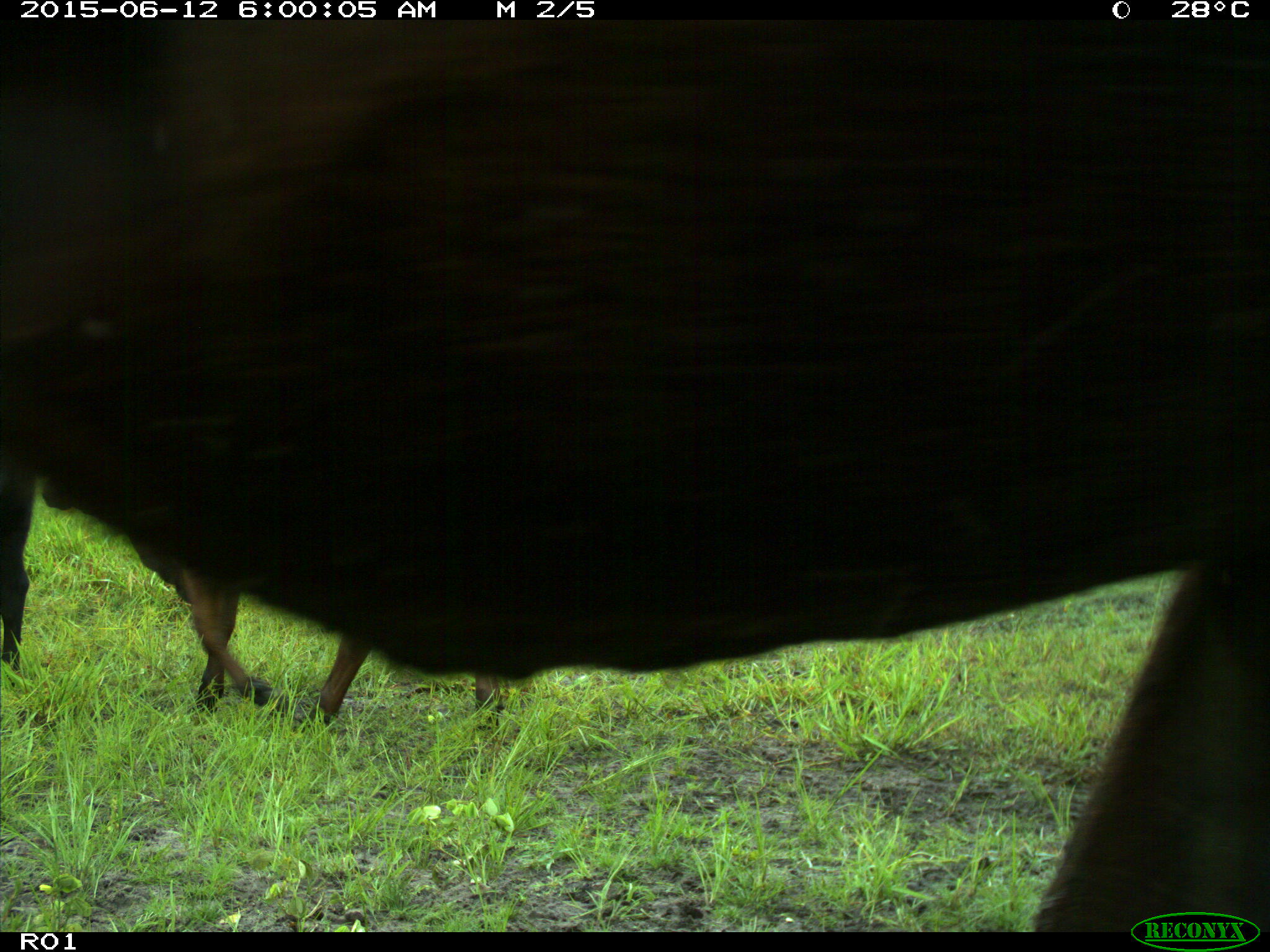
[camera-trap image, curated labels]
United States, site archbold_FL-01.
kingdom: Animalia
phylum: Chordata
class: Mammalia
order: Artiodactyla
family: Bovidae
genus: Bos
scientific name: Bos taurus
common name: domestic cow